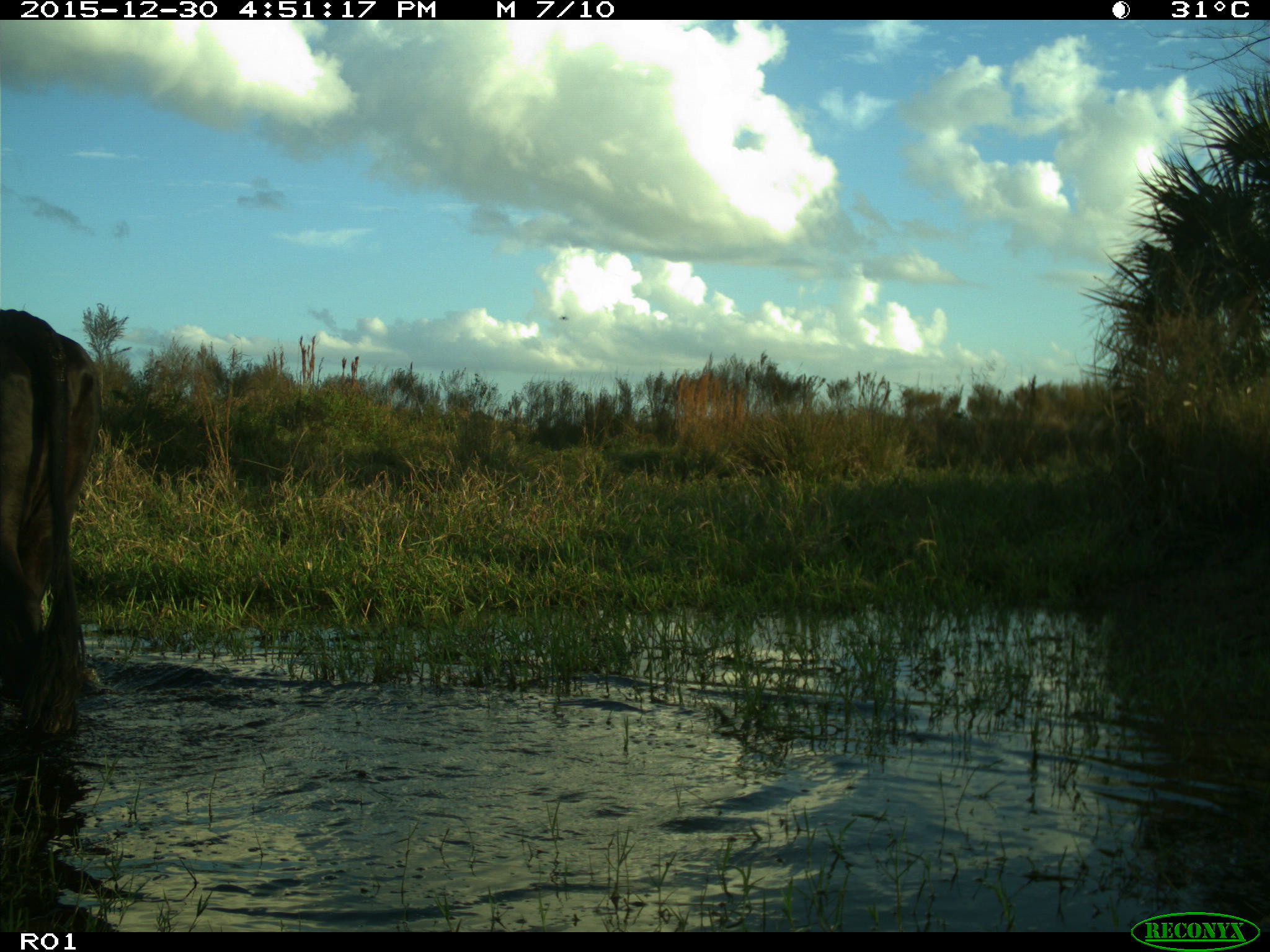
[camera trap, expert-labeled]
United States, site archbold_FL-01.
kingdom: Animalia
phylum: Chordata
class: Mammalia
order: Artiodactyla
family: Bovidae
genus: Bos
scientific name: Bos taurus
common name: domestic cow